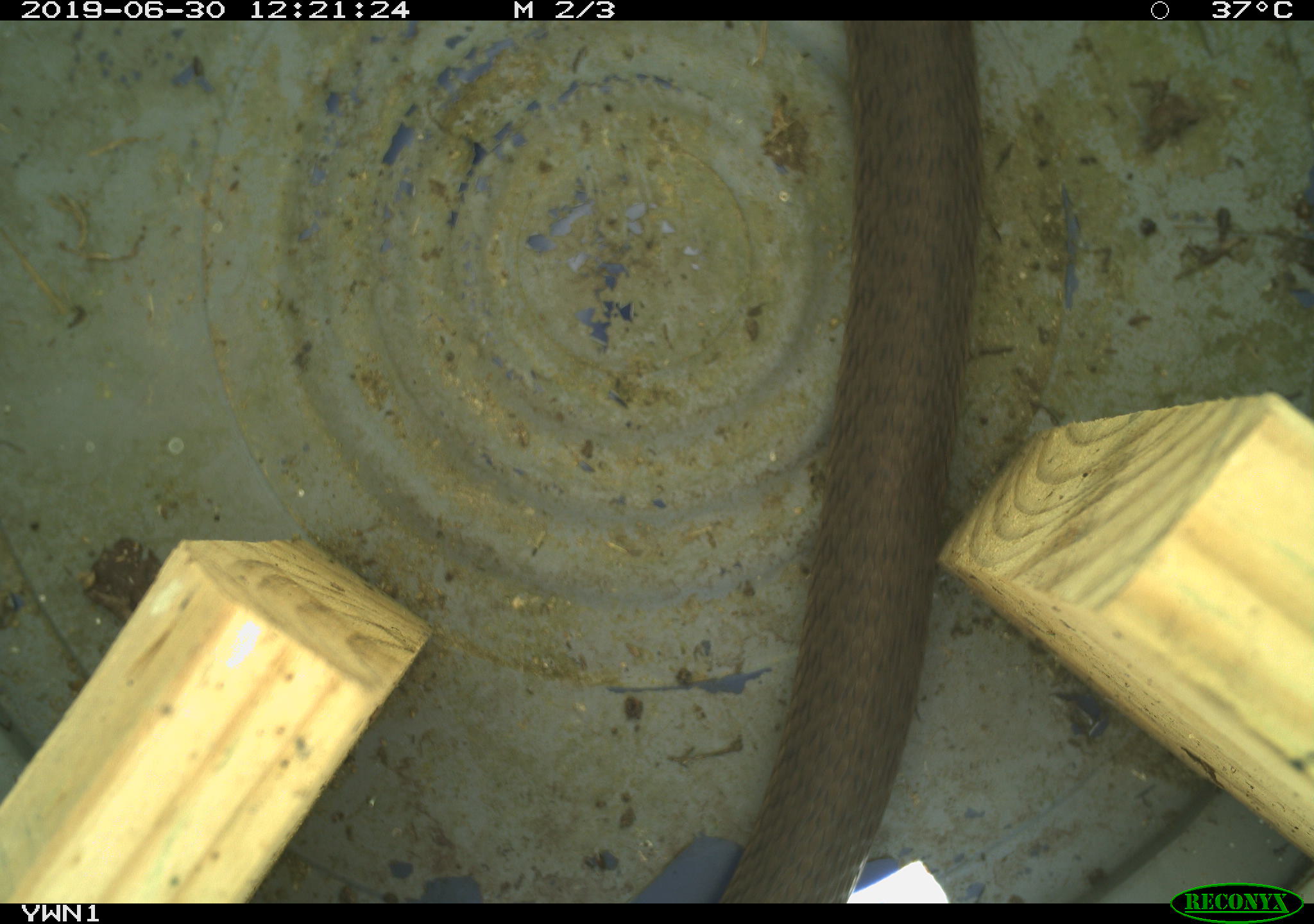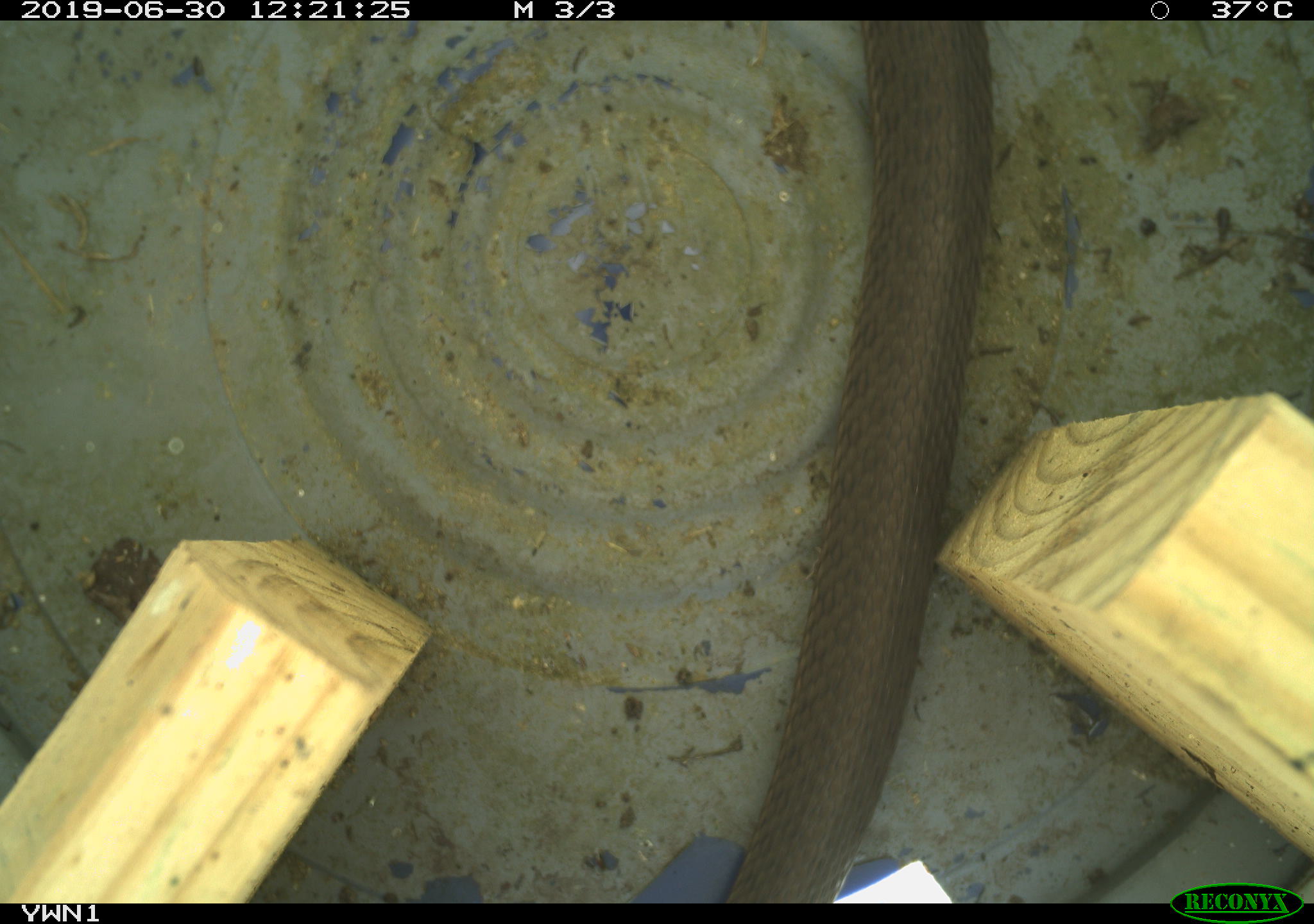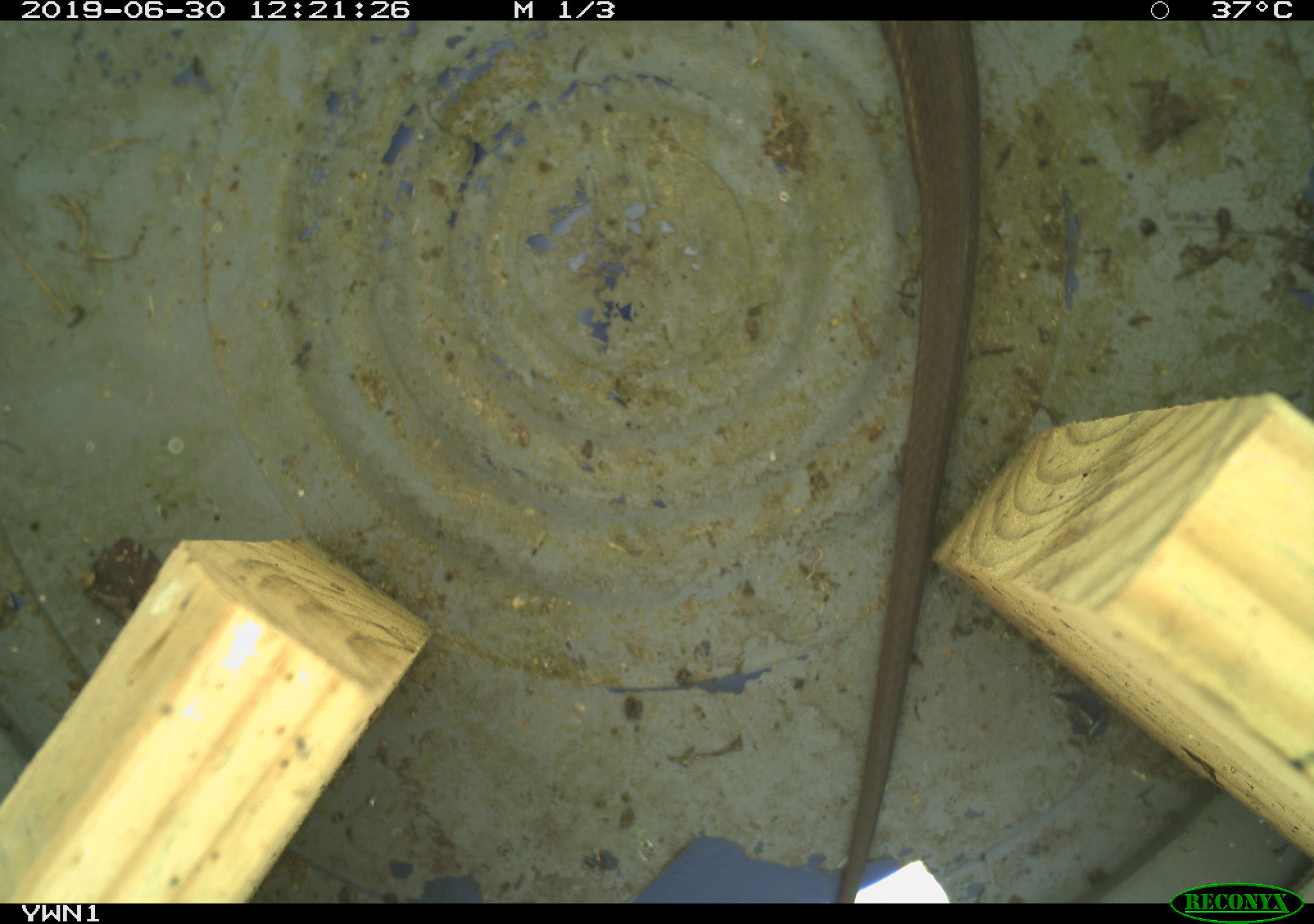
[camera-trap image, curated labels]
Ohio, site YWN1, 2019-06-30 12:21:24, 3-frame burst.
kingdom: Animalia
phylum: Chordata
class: Reptilia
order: Squamata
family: Colubridae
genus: Thamnophis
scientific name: Thamnophis sirtalis sirtalis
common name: eastern gartersnake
Eastern gartersnake (Thamnophis sirtalis sirtalis).